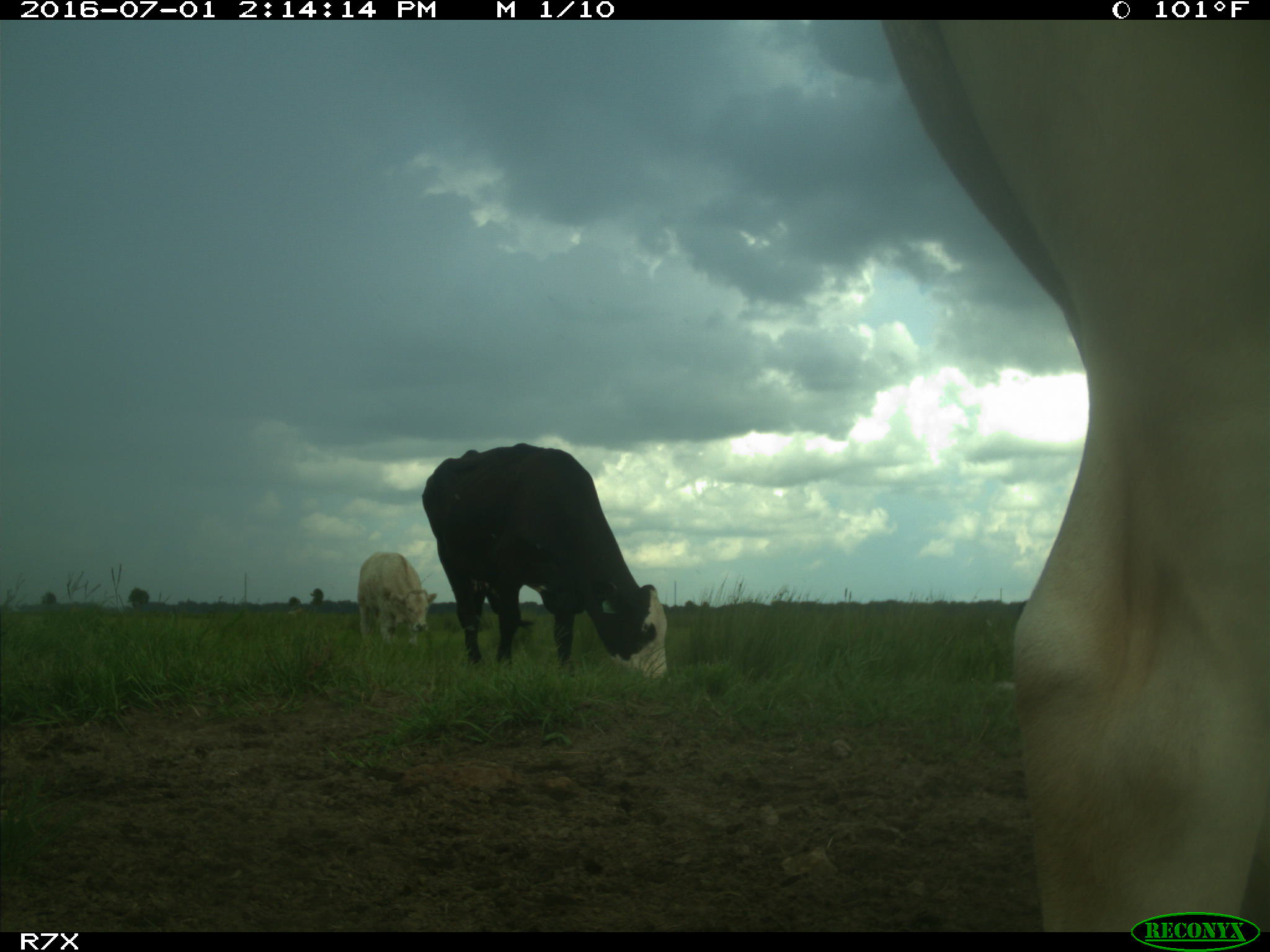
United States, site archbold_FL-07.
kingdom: Animalia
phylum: Chordata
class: Mammalia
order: Artiodactyla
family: Bovidae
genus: Bos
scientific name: Bos taurus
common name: domestic cow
Bos taurus (domestic cow).